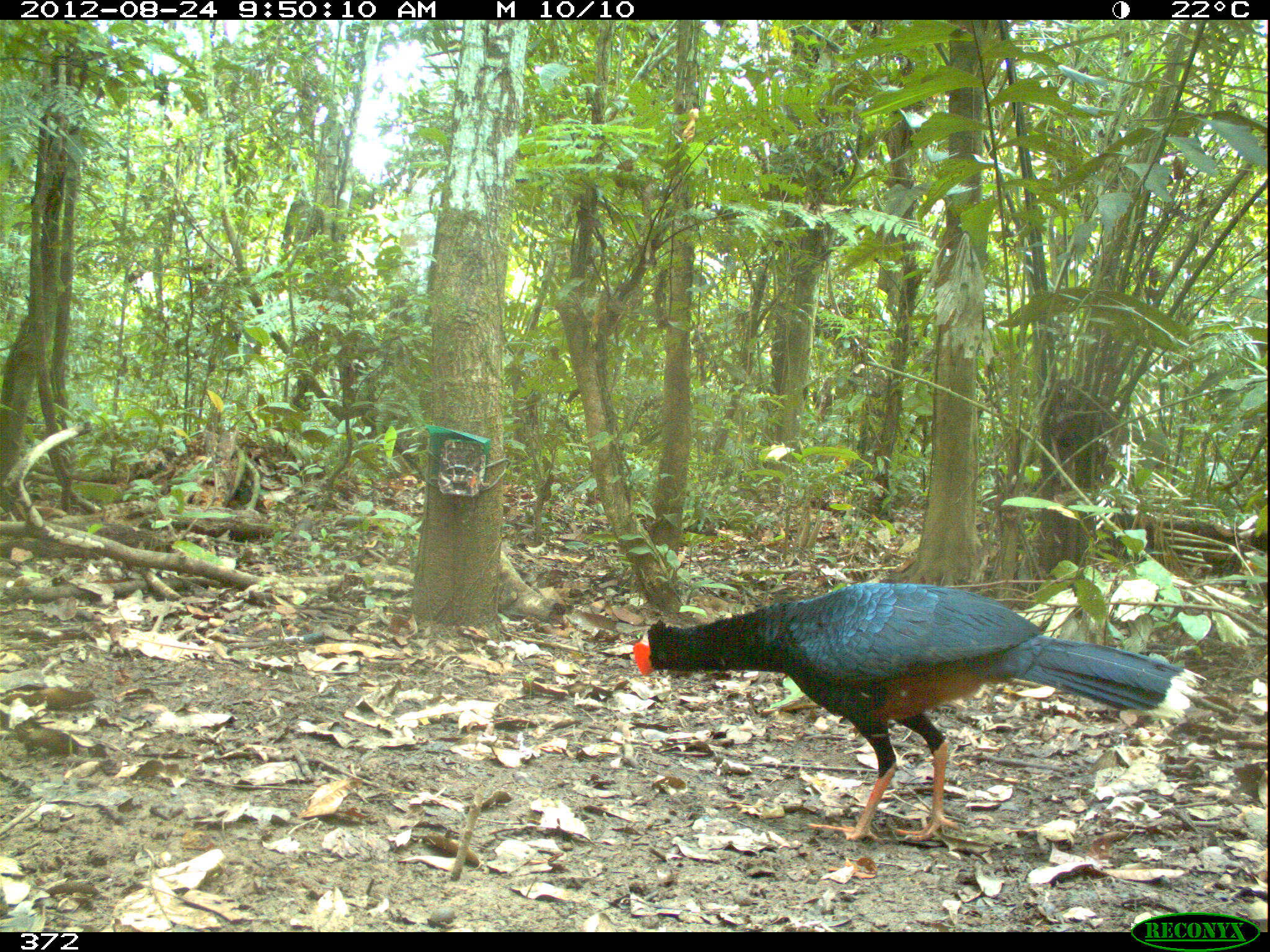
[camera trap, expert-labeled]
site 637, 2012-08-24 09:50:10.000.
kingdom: Animalia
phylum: Chordata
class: Aves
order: Galliformes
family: Cracidae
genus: Mitu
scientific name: Mitu tuberosum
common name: razor-billed curassow